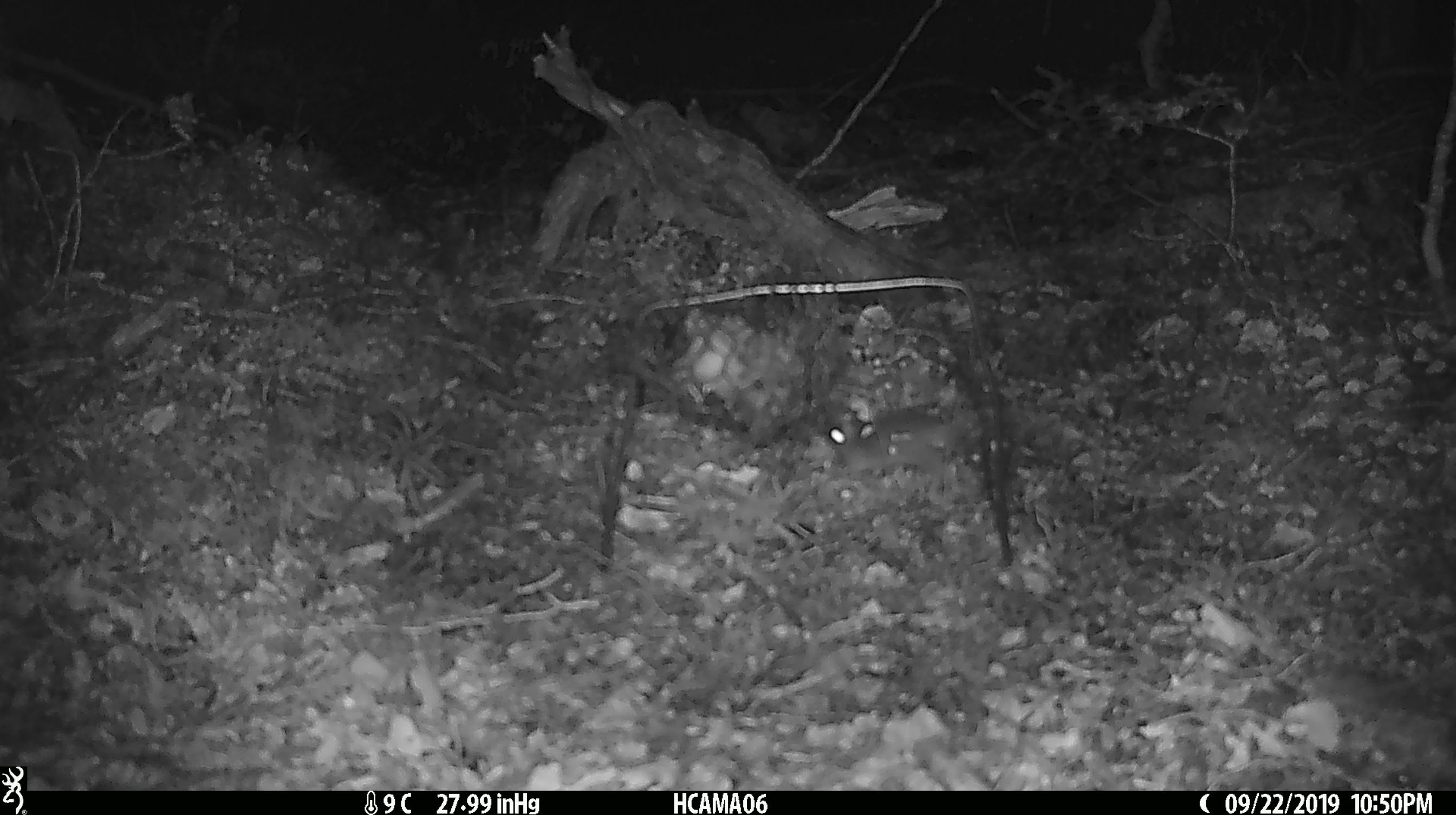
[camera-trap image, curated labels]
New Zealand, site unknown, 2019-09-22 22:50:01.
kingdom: Animalia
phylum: Chordata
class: Mammalia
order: Rodentia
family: Muridae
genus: Mus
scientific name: Mus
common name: mouse